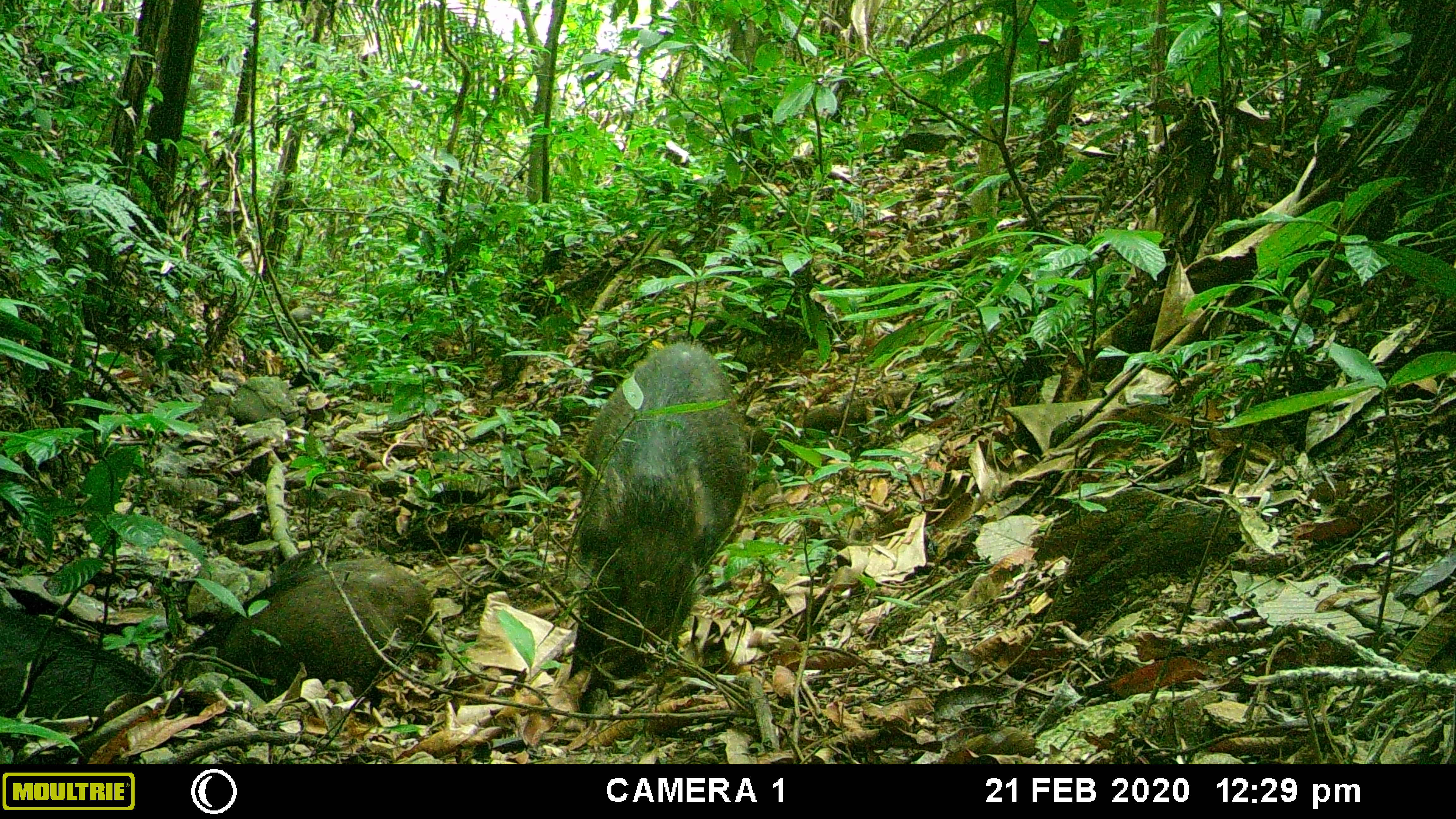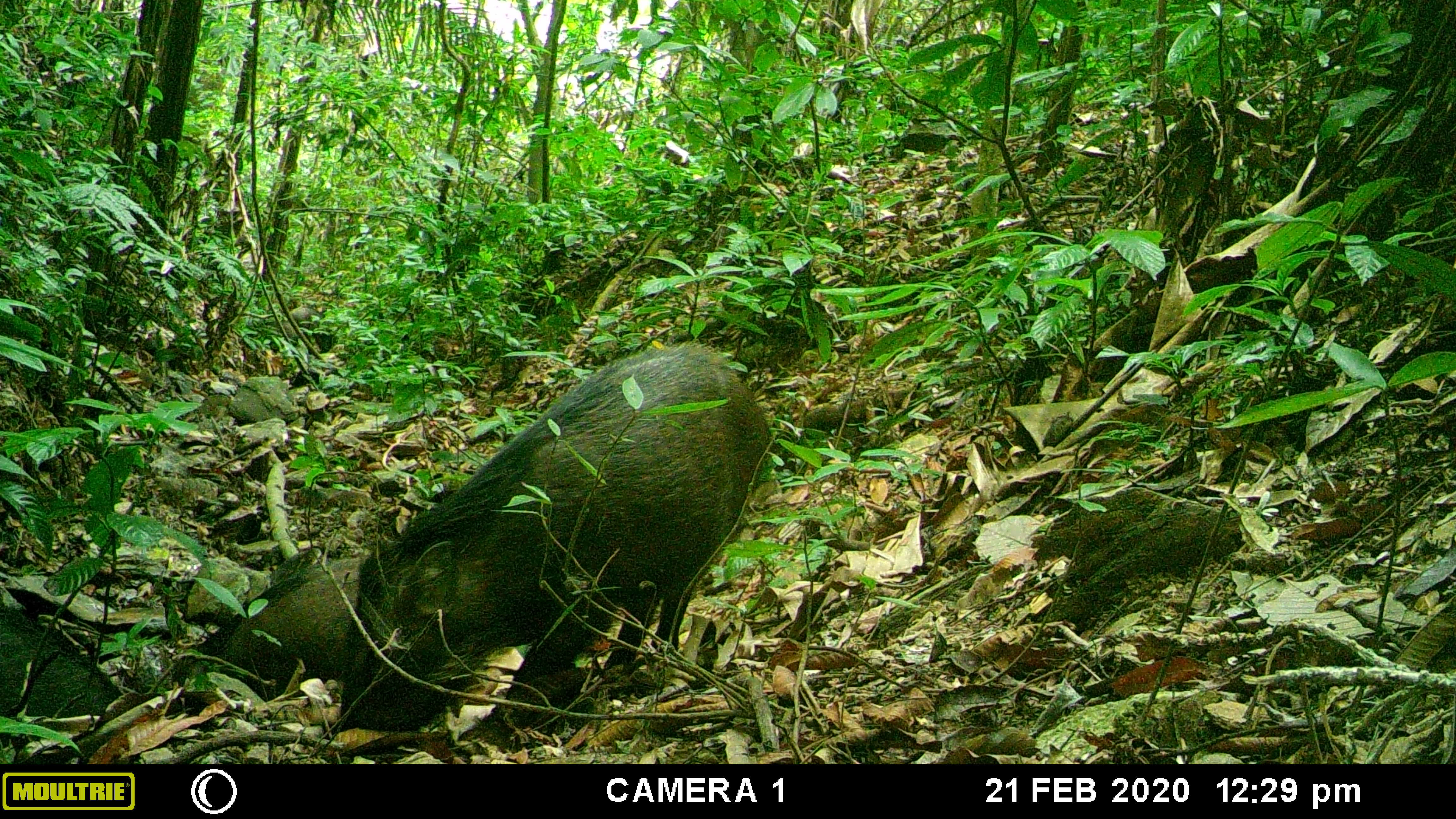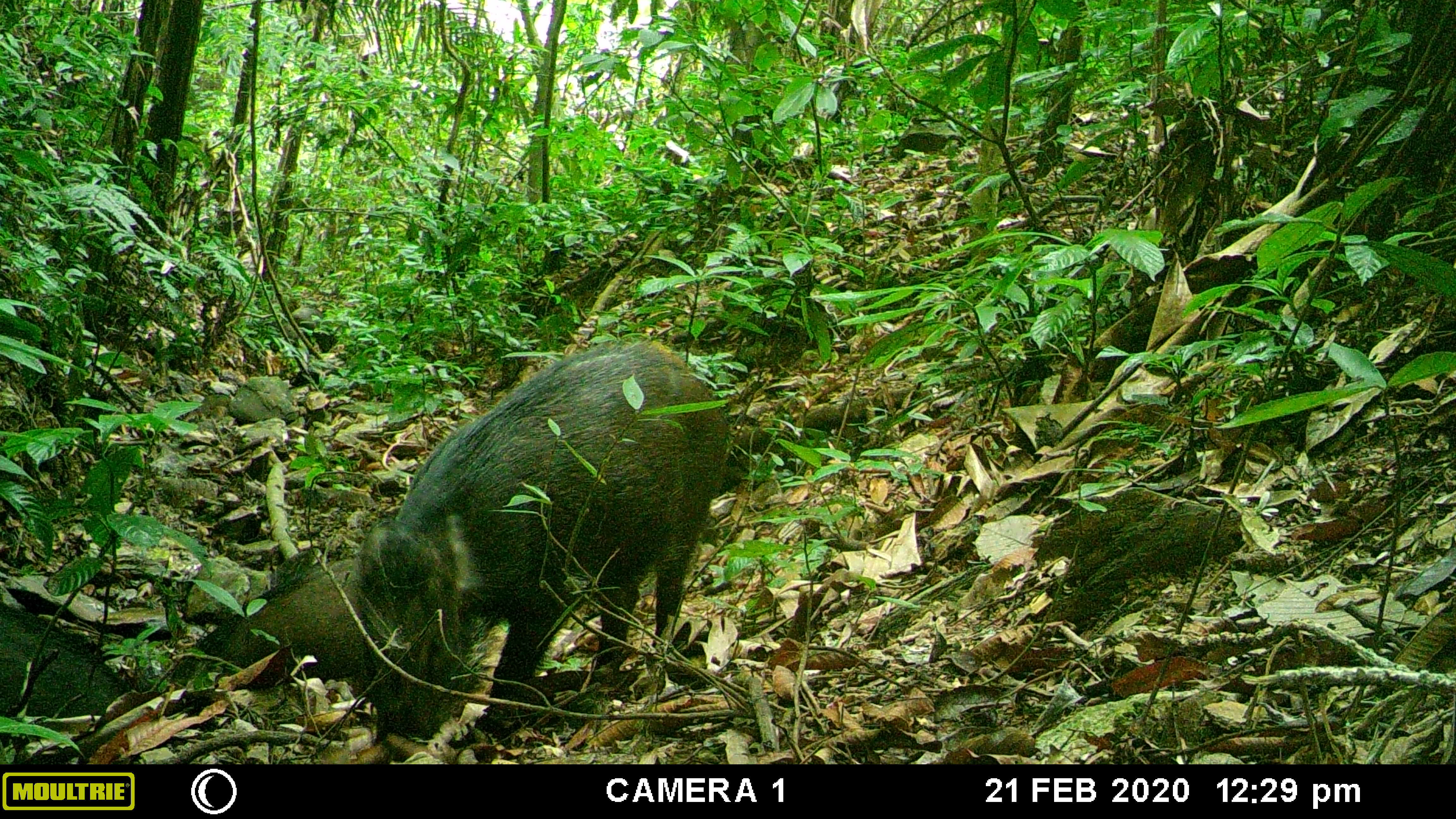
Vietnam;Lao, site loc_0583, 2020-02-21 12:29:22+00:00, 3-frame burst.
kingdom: Animalia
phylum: Chordata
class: Mammalia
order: Artiodactyla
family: Suidae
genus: Sus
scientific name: Sus scrofa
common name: eurasian wild pig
Eurasian wild pig (Sus scrofa). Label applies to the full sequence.